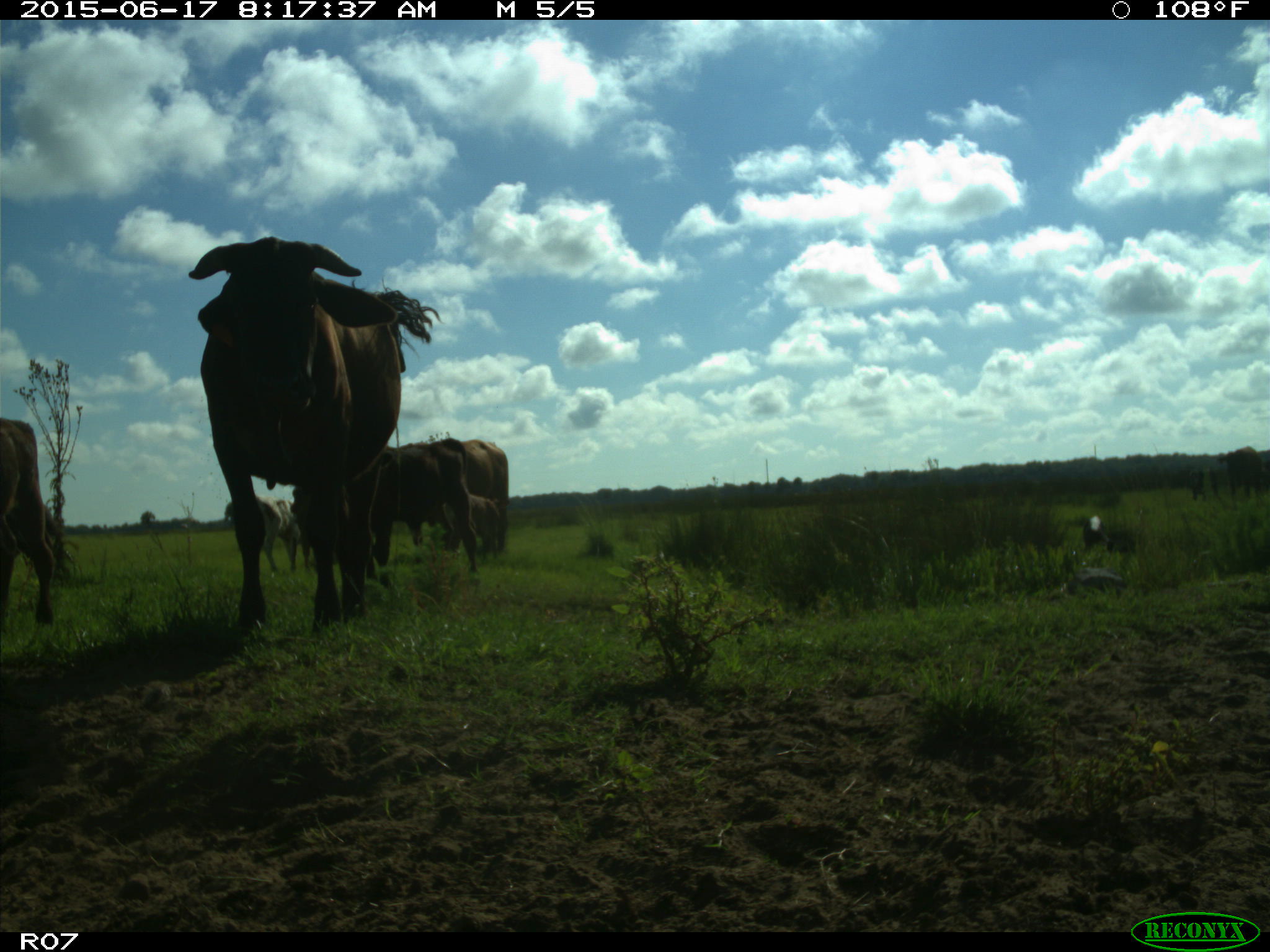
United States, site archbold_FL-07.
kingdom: Animalia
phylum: Chordata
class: Mammalia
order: Artiodactyla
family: Bovidae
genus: Bos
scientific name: Bos taurus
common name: domestic cow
Bos taurus (domestic cow).